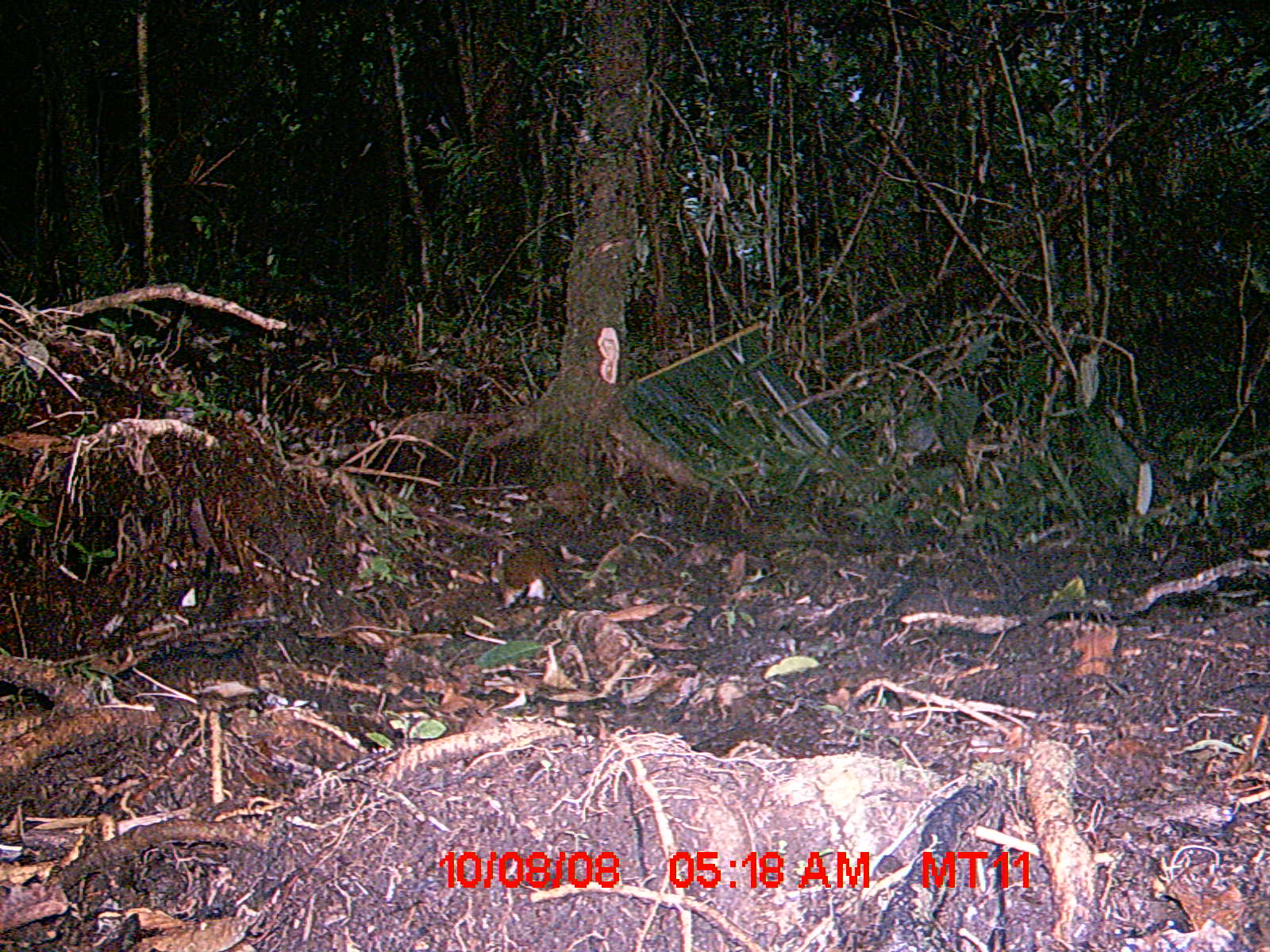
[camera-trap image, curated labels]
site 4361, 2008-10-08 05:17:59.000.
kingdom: Animalia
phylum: Chordata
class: Mammalia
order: Rodentia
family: Nesomyidae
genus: Nesomys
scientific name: Nesomys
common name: nesomys rodents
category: nesomys sp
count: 1